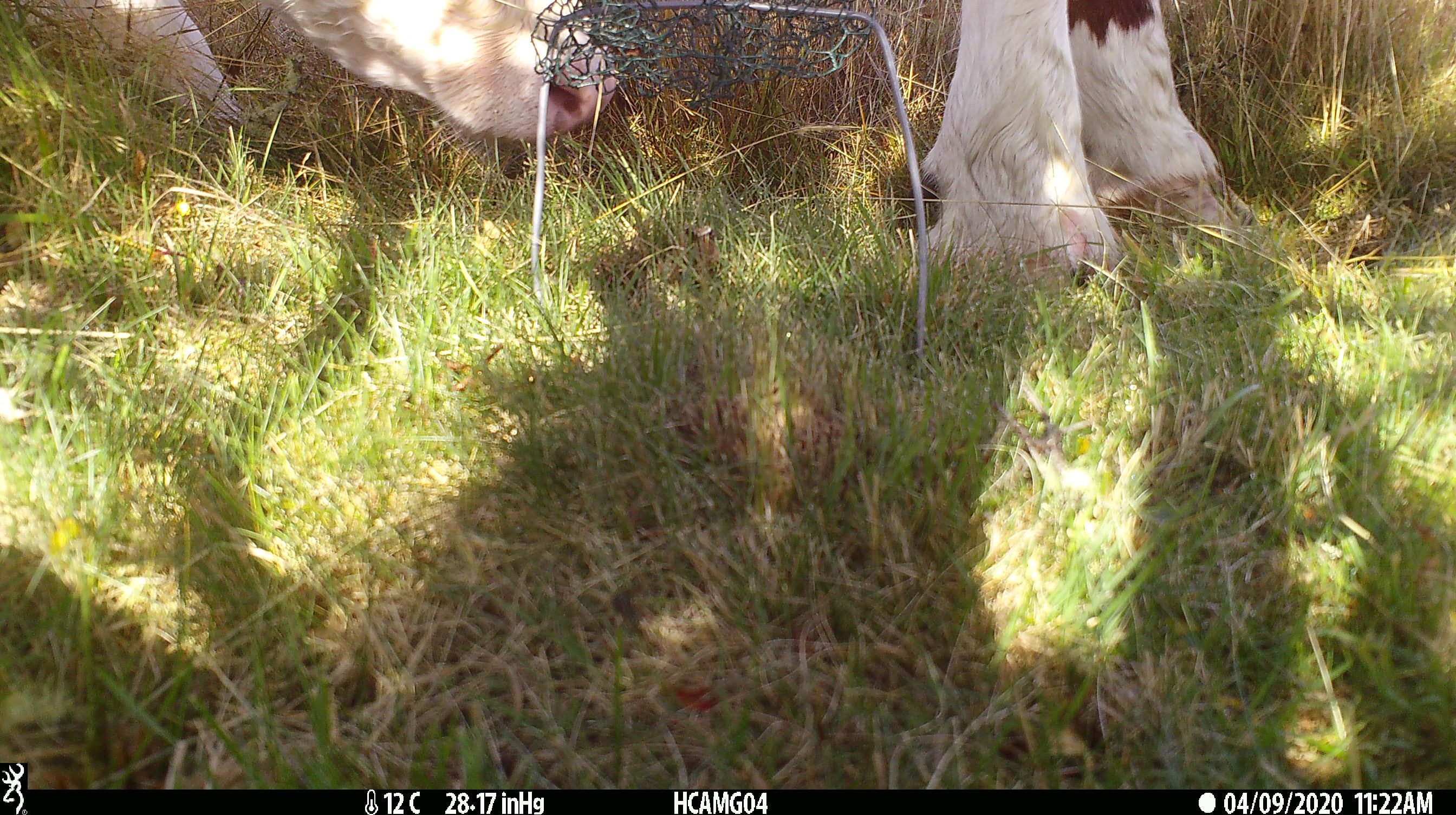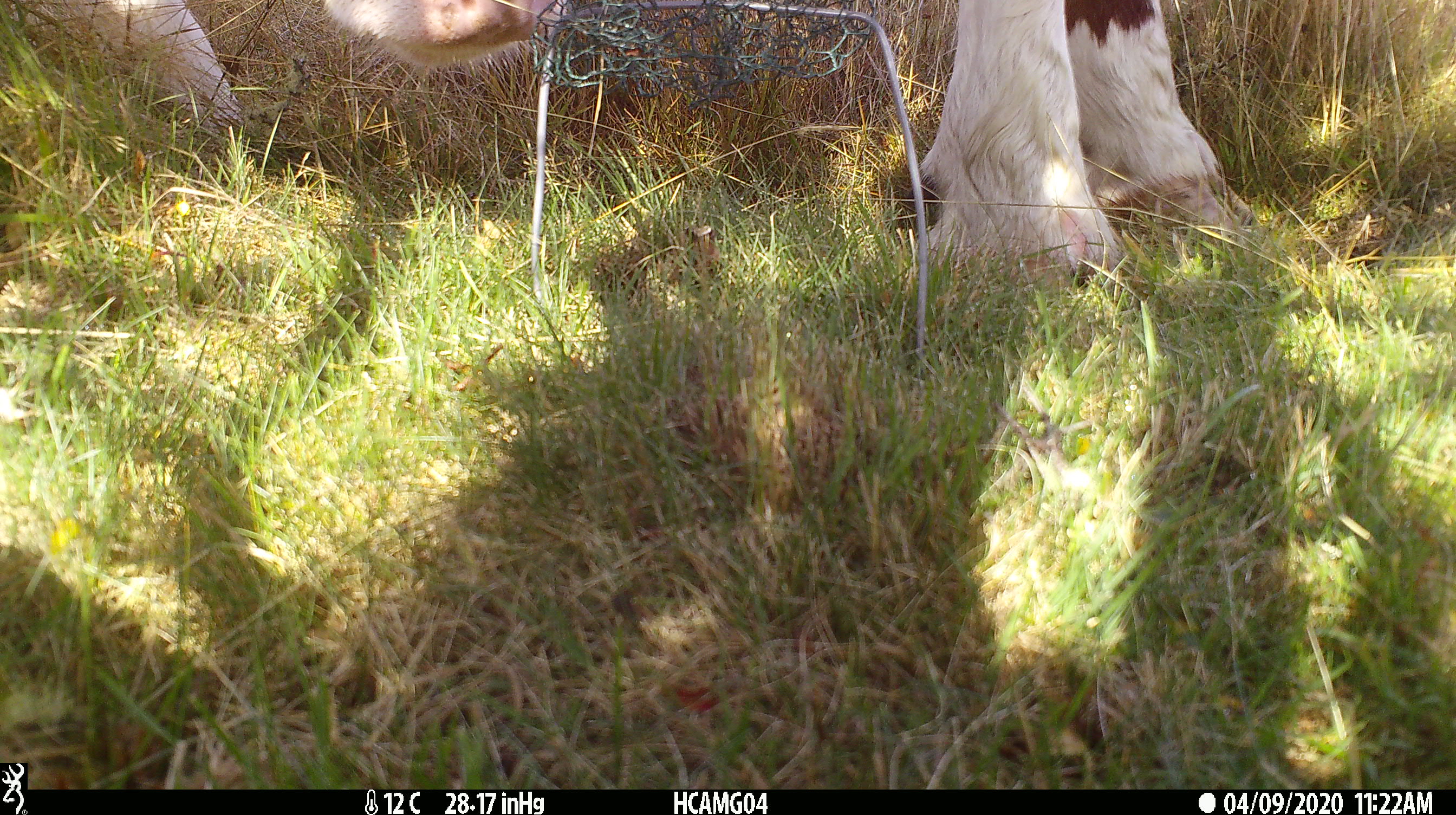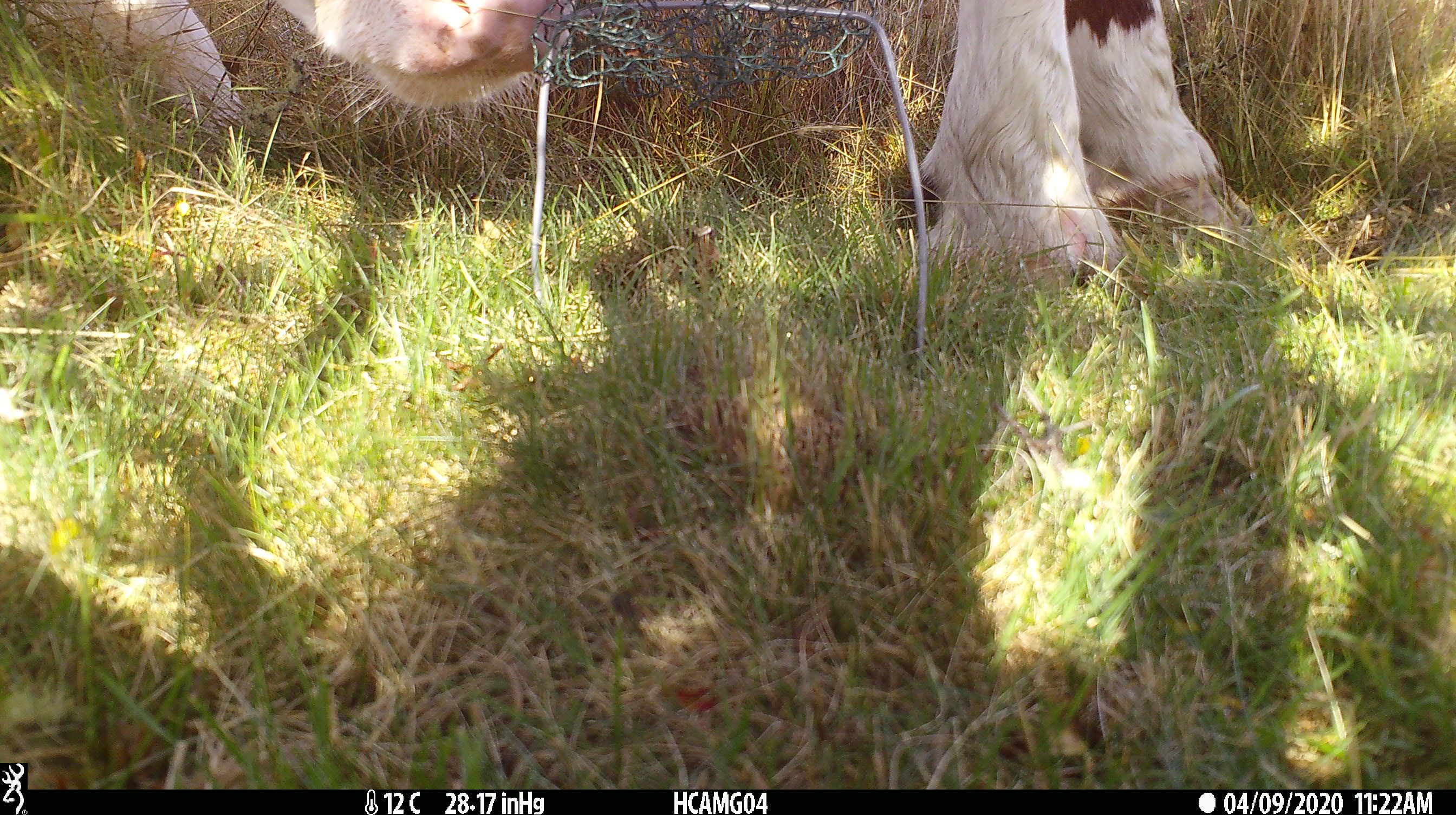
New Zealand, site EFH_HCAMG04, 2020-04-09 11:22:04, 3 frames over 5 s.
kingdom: Animalia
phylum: Chordata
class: Mammalia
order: Artiodactyla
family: Bovidae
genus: Bos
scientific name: Bos taurus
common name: domestic cow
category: cow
Cow (domestic cow) (Bos taurus).